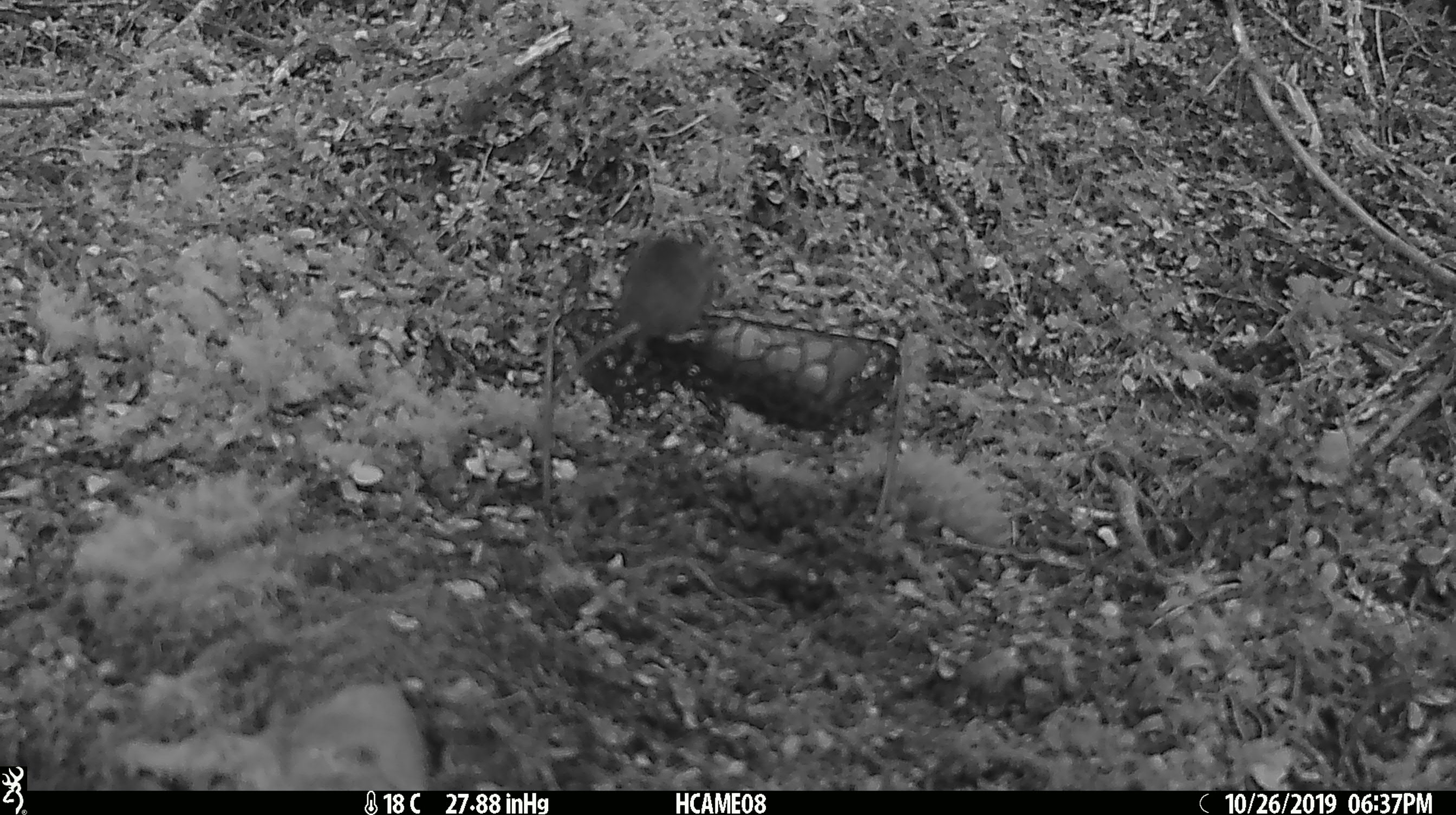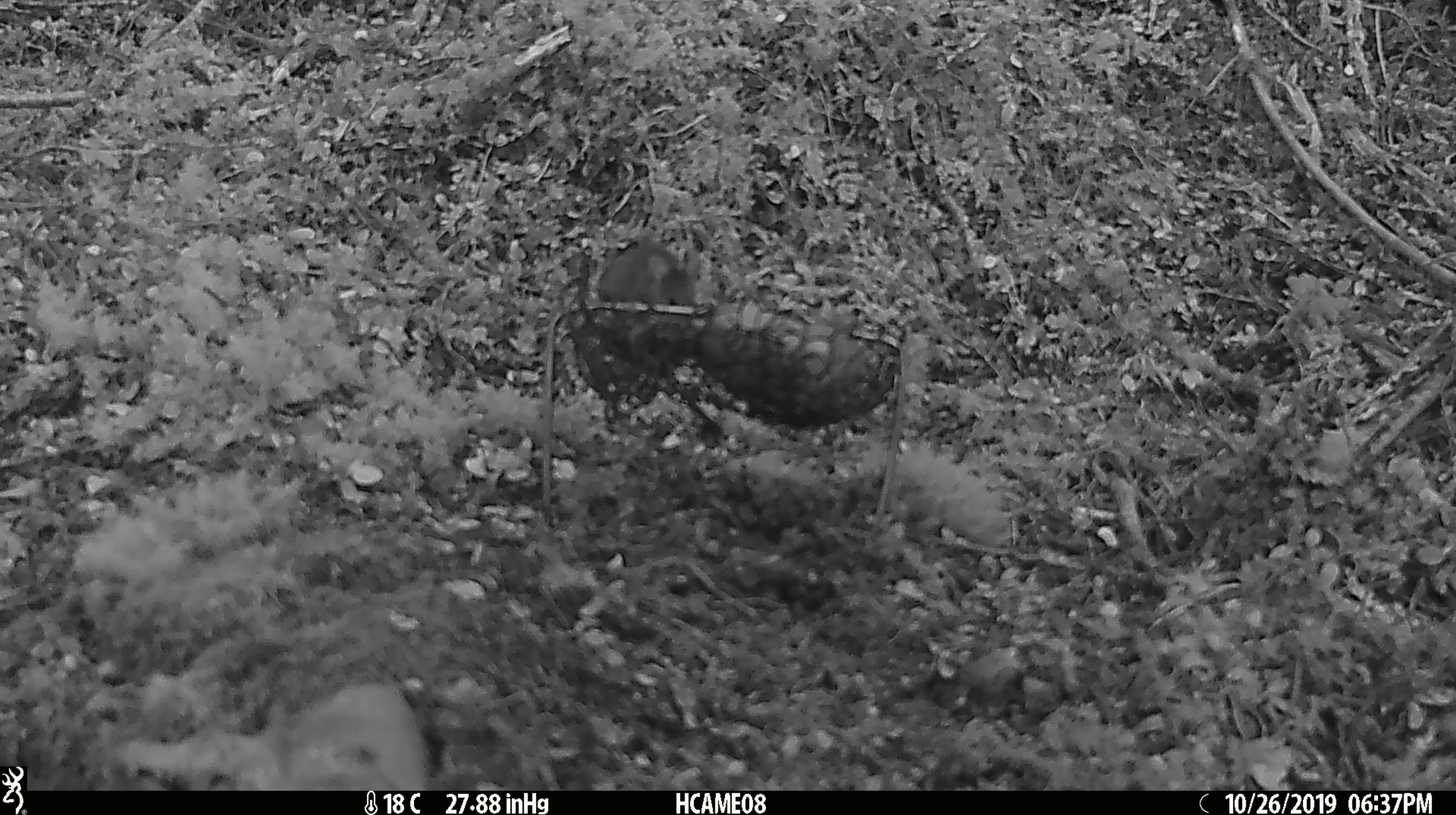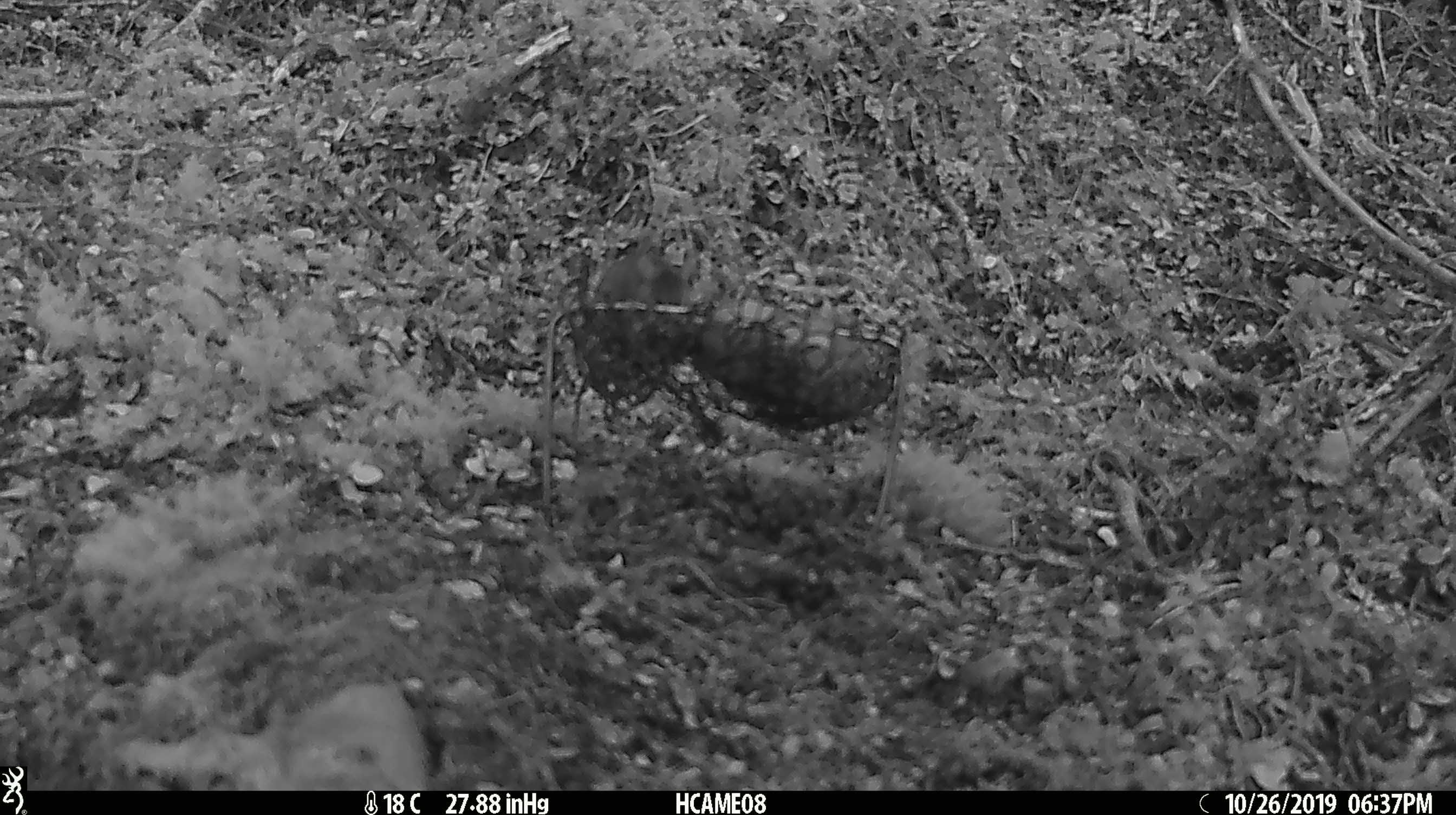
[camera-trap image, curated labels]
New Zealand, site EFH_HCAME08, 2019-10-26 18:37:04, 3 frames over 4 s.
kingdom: Animalia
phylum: Chordata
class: Mammalia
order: Rodentia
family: Muridae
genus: Mus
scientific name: Mus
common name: mouse